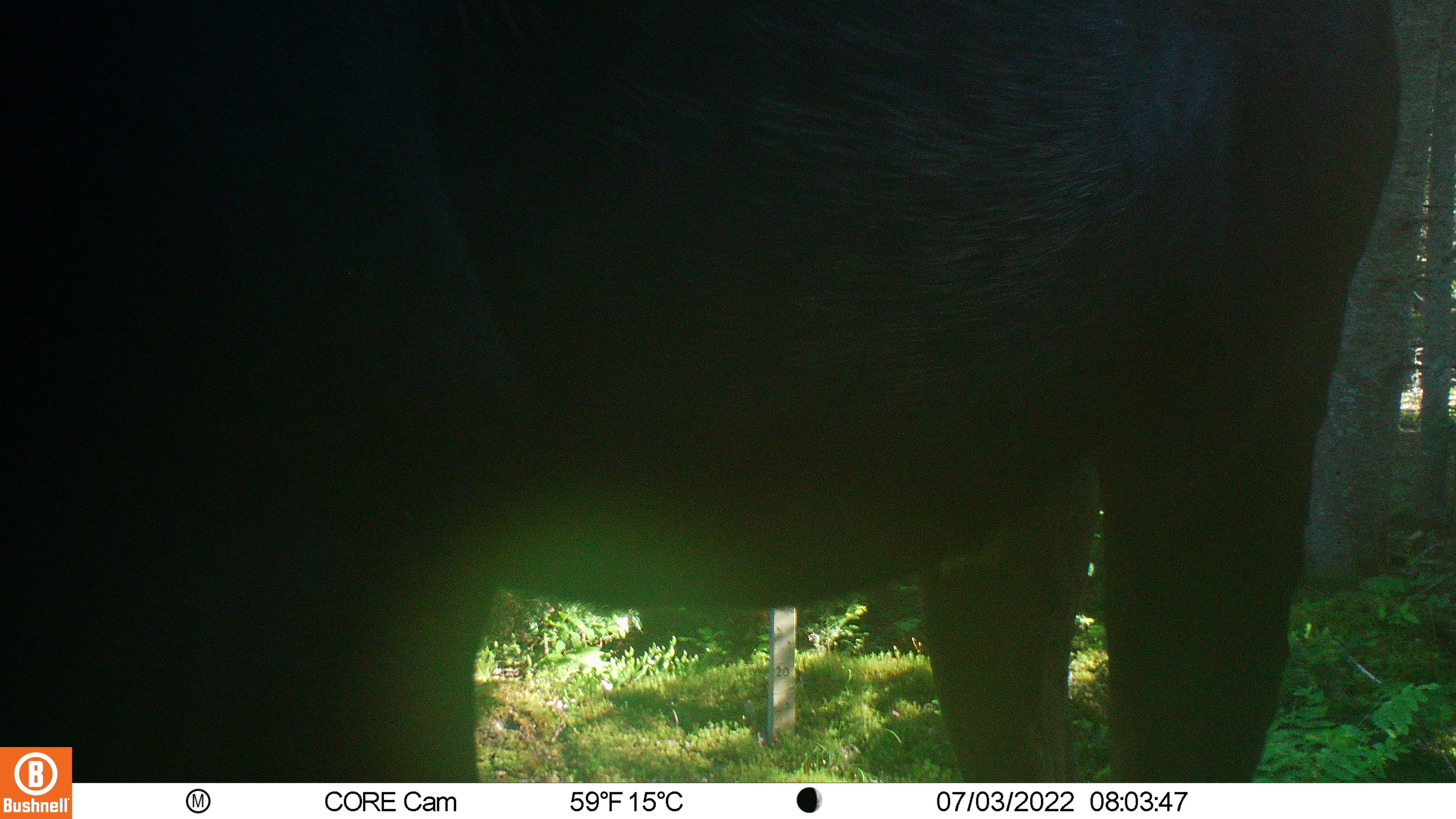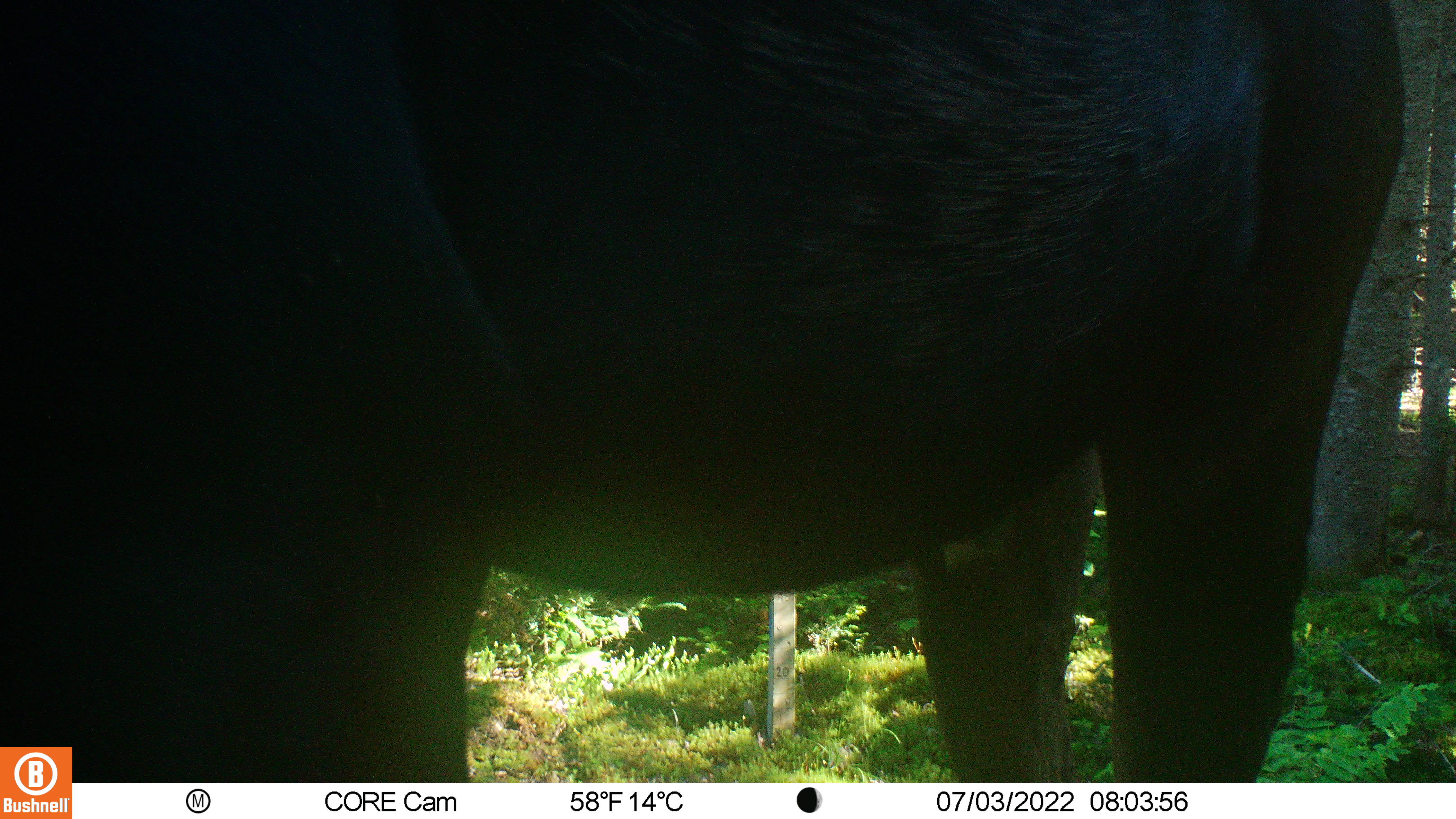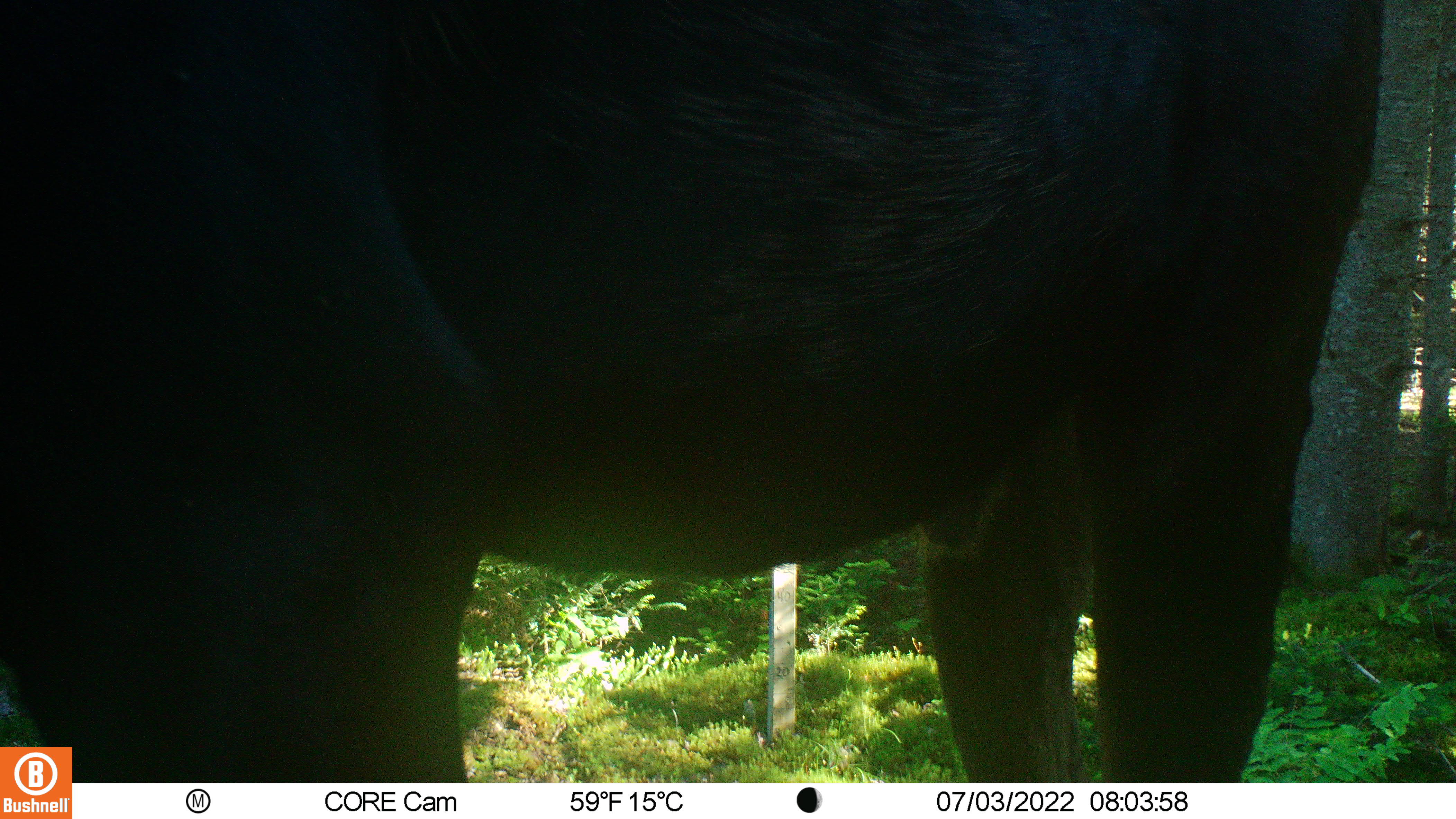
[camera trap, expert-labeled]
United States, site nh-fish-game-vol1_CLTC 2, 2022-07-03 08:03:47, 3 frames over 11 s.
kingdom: Animalia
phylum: Chordata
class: Mammalia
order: Artiodactyla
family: Cervidae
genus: Alces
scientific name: Alces alces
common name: moose